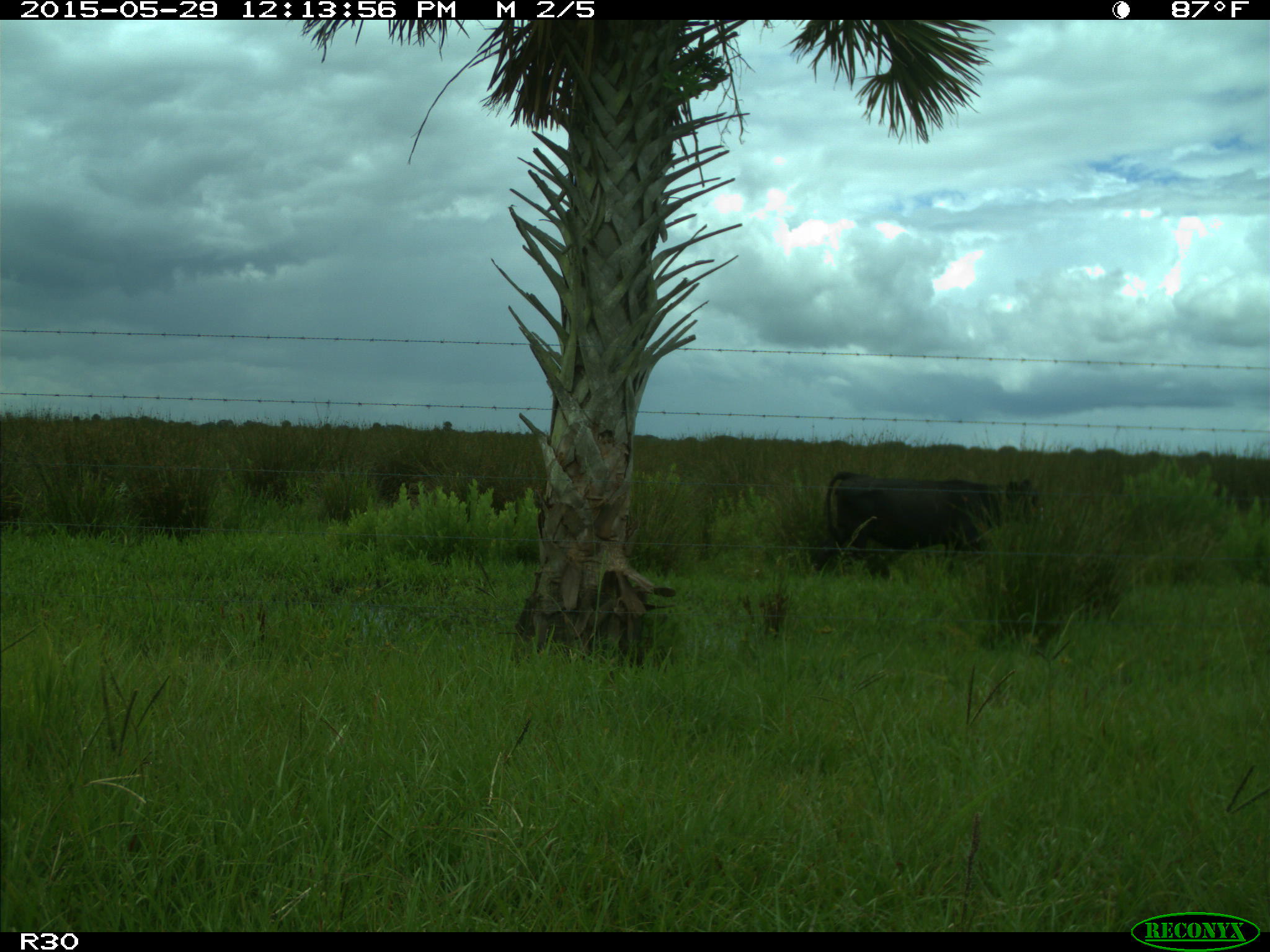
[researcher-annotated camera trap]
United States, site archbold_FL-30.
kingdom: Animalia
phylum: Chordata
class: Mammalia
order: Artiodactyla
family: Bovidae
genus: Bos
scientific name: Bos taurus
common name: domestic cow